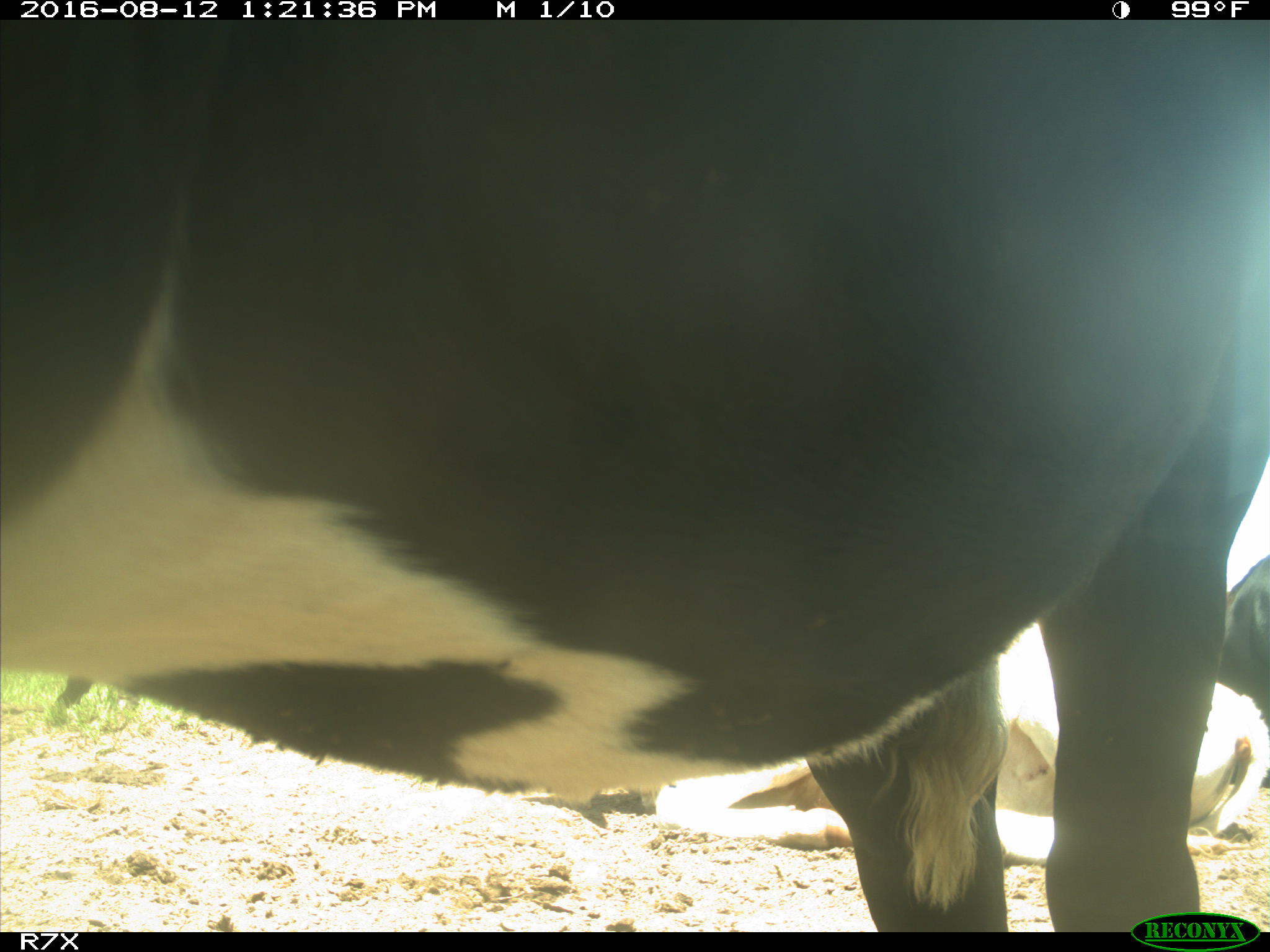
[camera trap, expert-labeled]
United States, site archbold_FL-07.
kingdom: Animalia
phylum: Chordata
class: Mammalia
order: Artiodactyla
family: Bovidae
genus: Bos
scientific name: Bos taurus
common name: domestic cow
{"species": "Bos taurus (domestic cow)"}